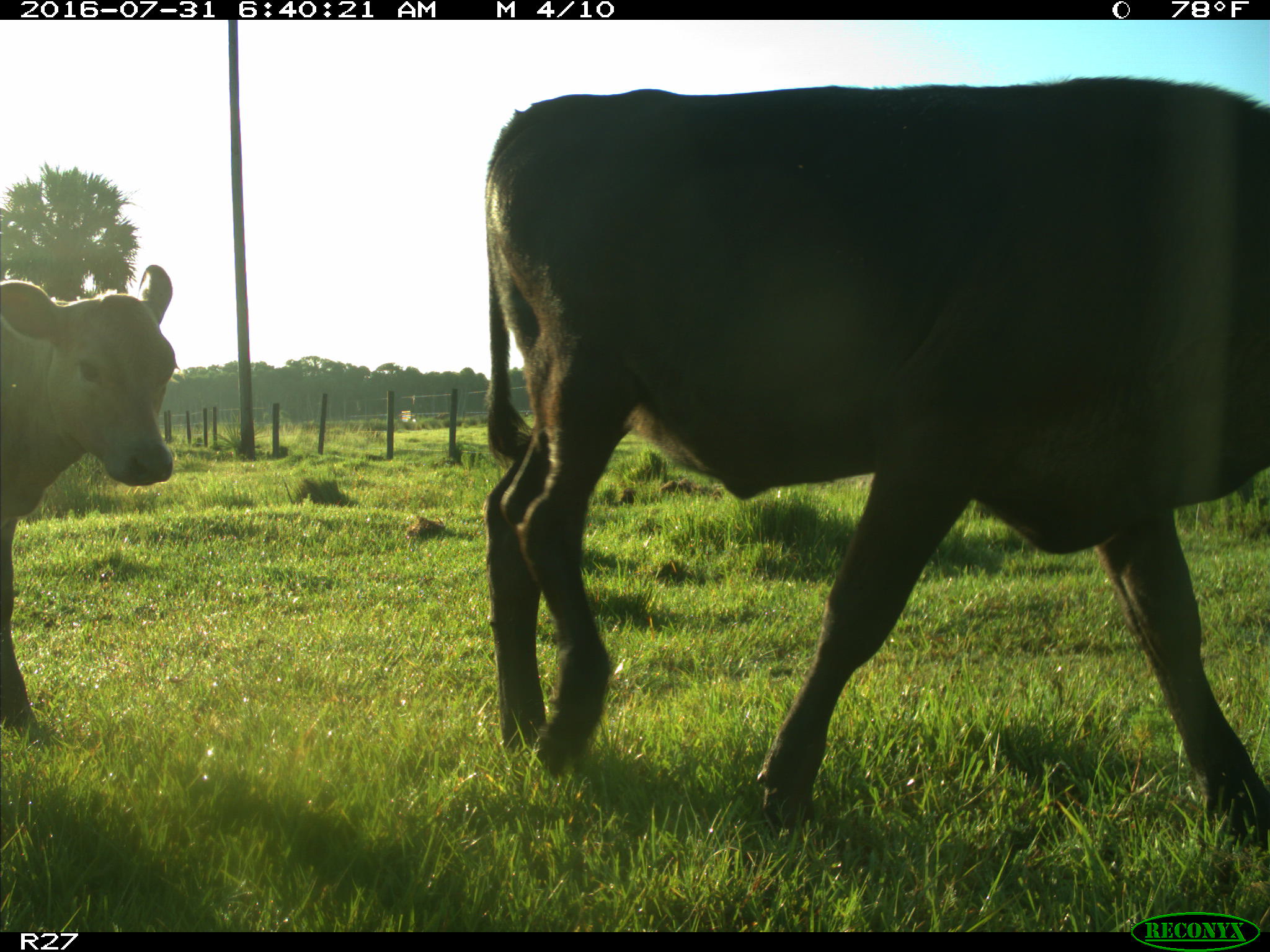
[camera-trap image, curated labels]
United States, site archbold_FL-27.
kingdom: Animalia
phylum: Chordata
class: Mammalia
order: Artiodactyla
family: Bovidae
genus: Bos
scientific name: Bos taurus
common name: domestic cow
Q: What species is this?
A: Bos taurus (domestic cow).